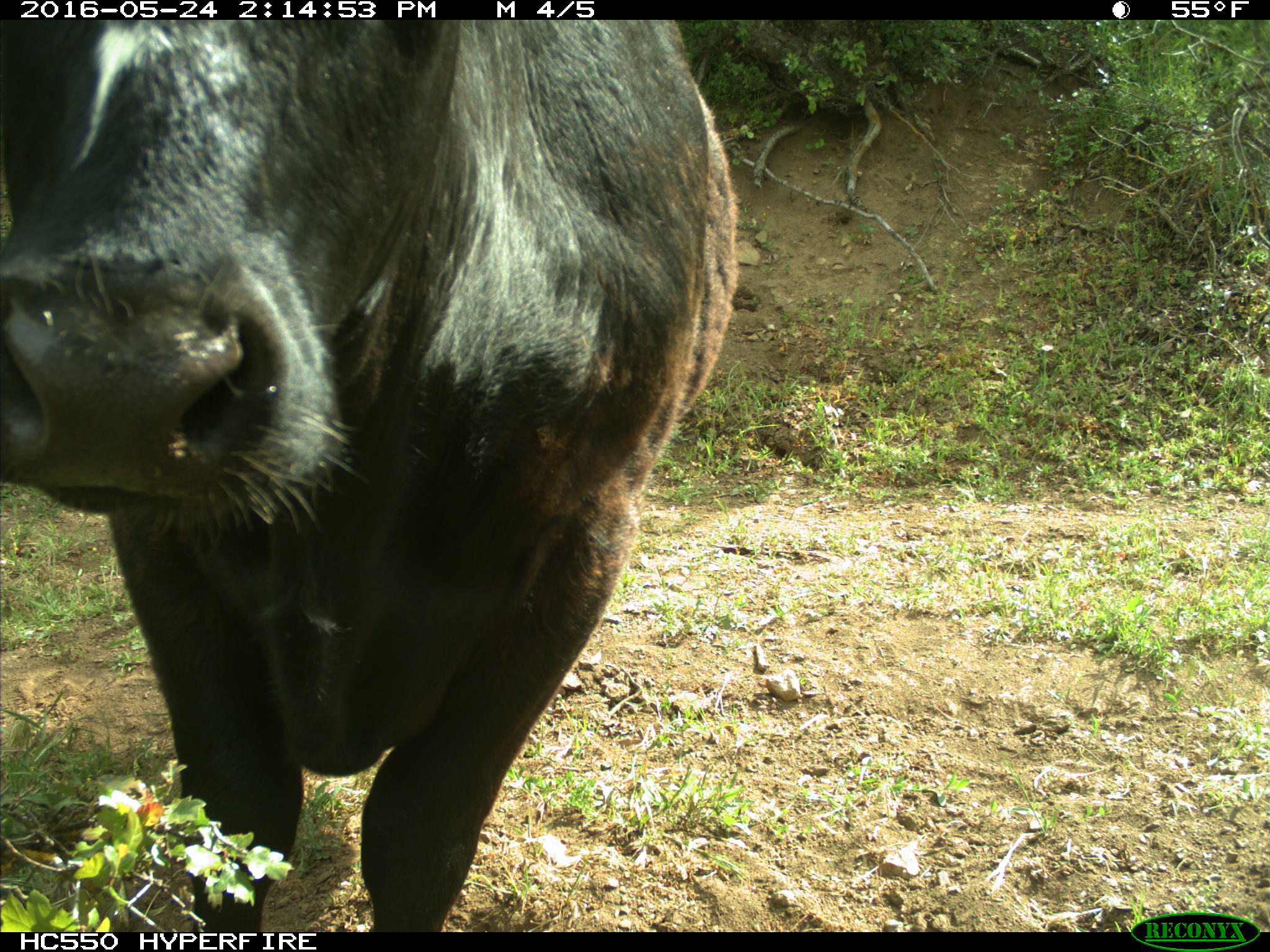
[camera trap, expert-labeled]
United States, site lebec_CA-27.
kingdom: Animalia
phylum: Chordata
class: Mammalia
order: Artiodactyla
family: Bovidae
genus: Bos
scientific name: Bos taurus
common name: domestic cow